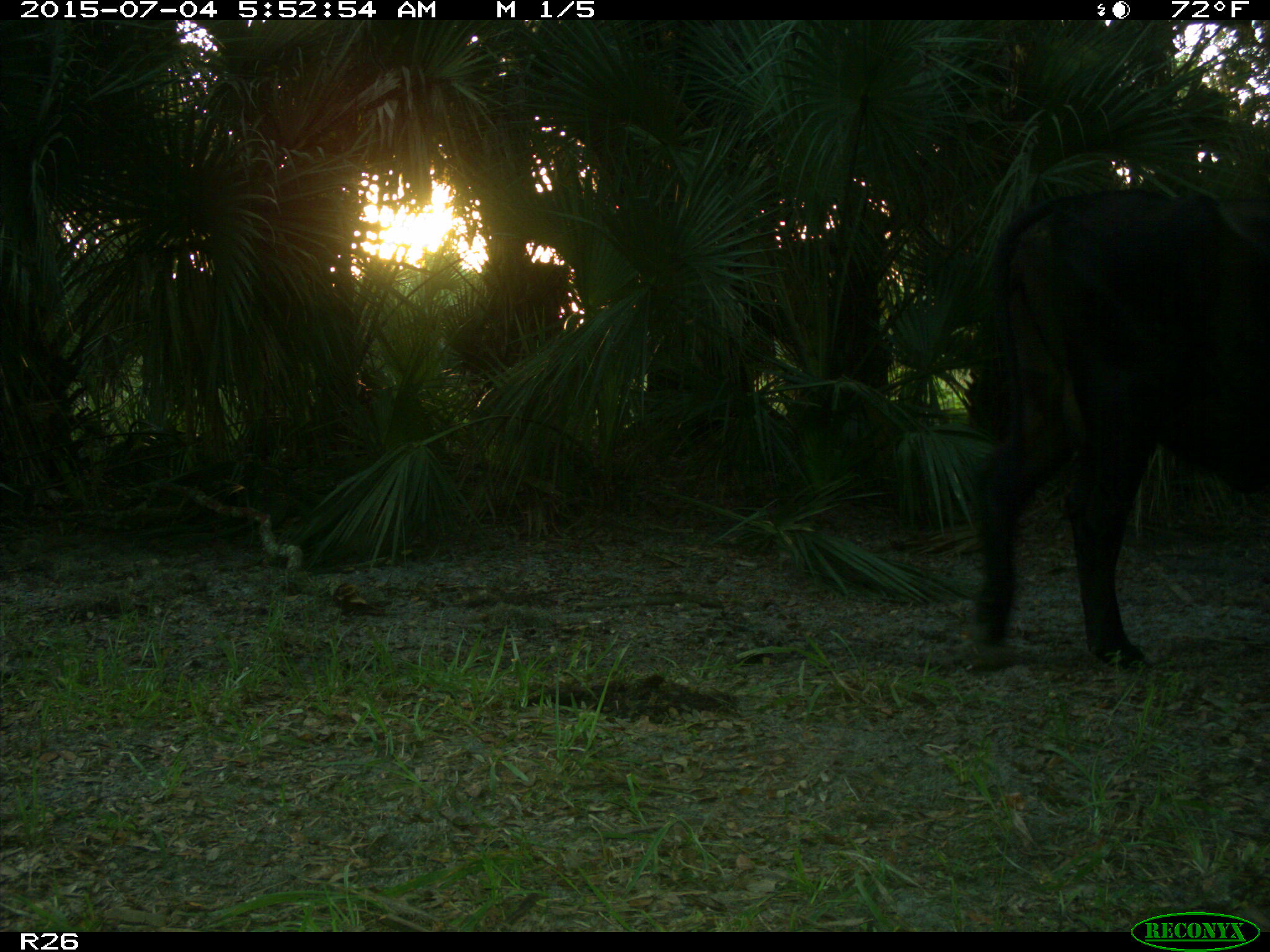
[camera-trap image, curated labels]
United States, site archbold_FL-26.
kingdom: Animalia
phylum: Chordata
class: Mammalia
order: Artiodactyla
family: Bovidae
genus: Bos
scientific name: Bos taurus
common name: domestic cow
Bos taurus (domestic cow).